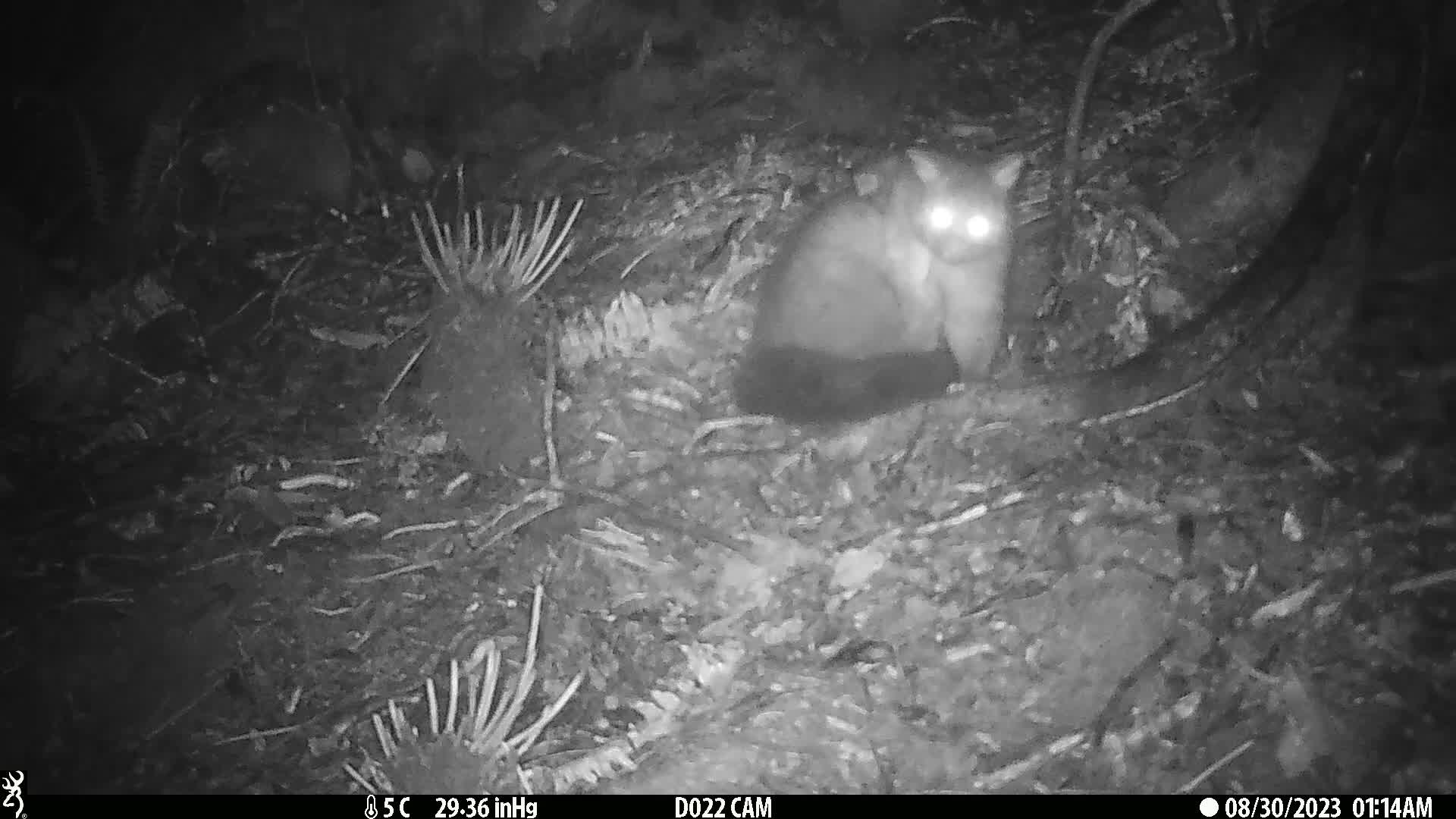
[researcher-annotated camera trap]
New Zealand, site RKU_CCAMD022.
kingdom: Animalia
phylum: Chordata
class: Mammalia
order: Diprotodontia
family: Phalangeridae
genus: Trichosurus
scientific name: Trichosurus vulpecula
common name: common brushtail possum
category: possum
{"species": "possum (common brushtail possum) (Trichosurus vulpecula)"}